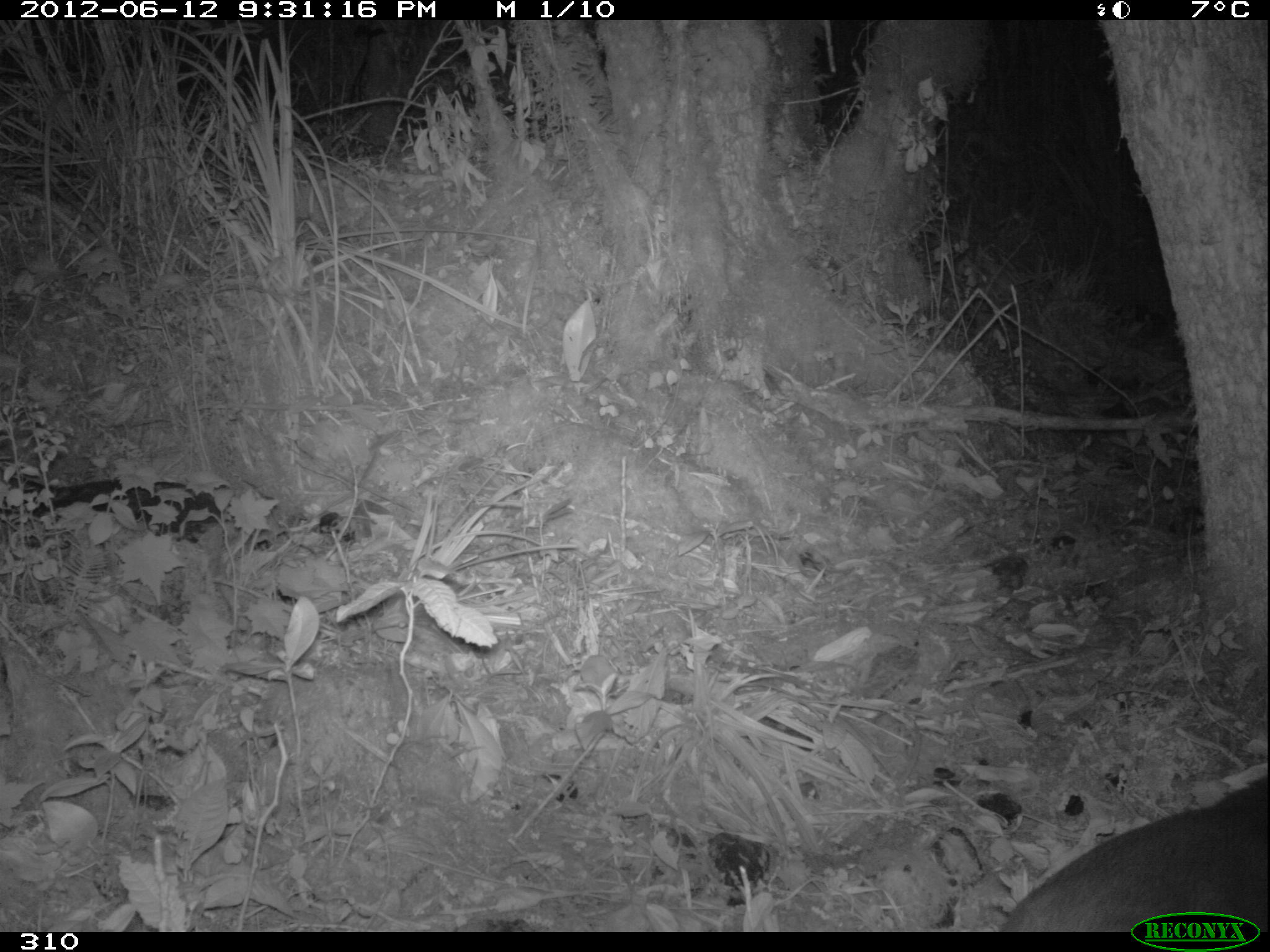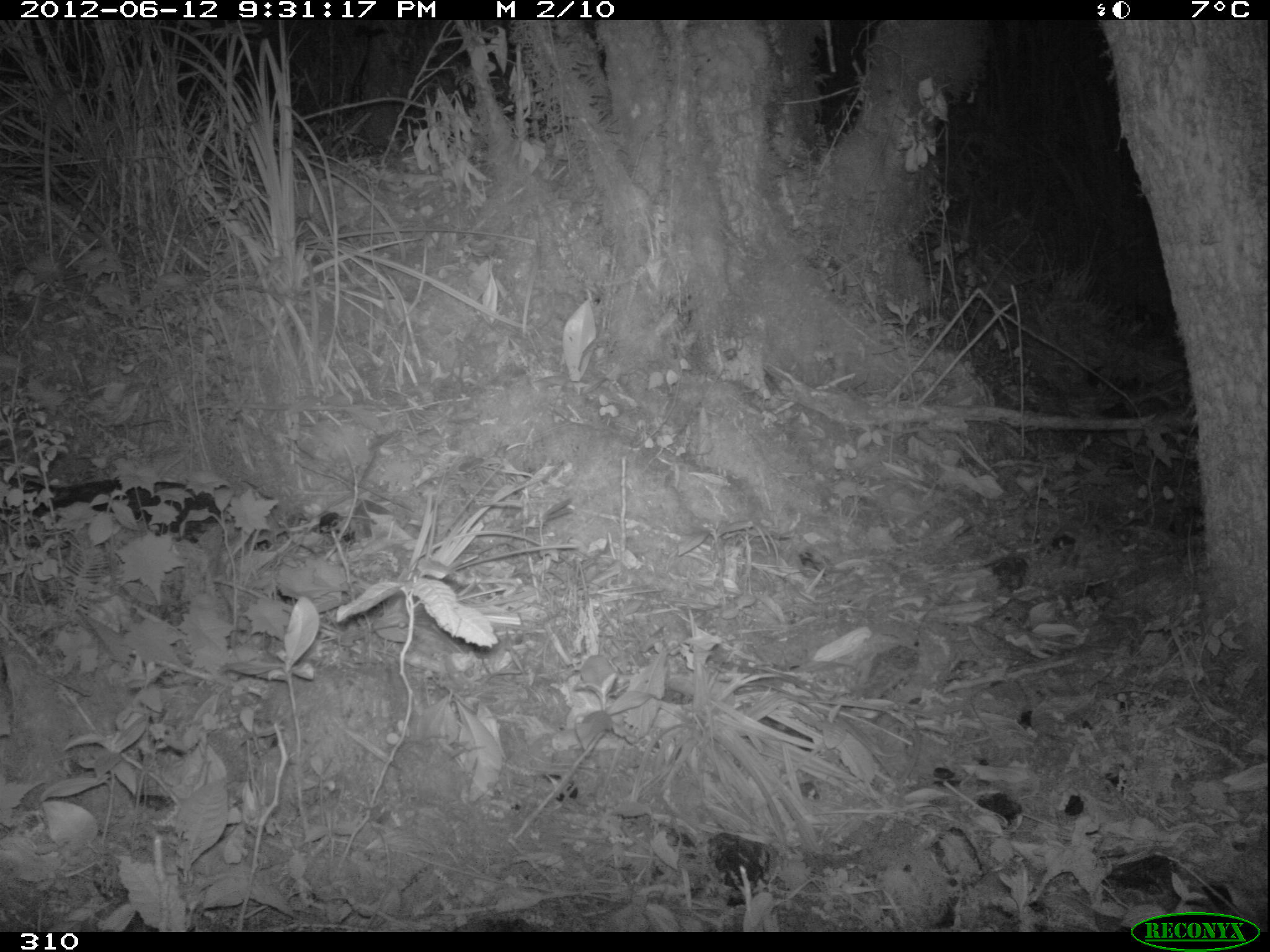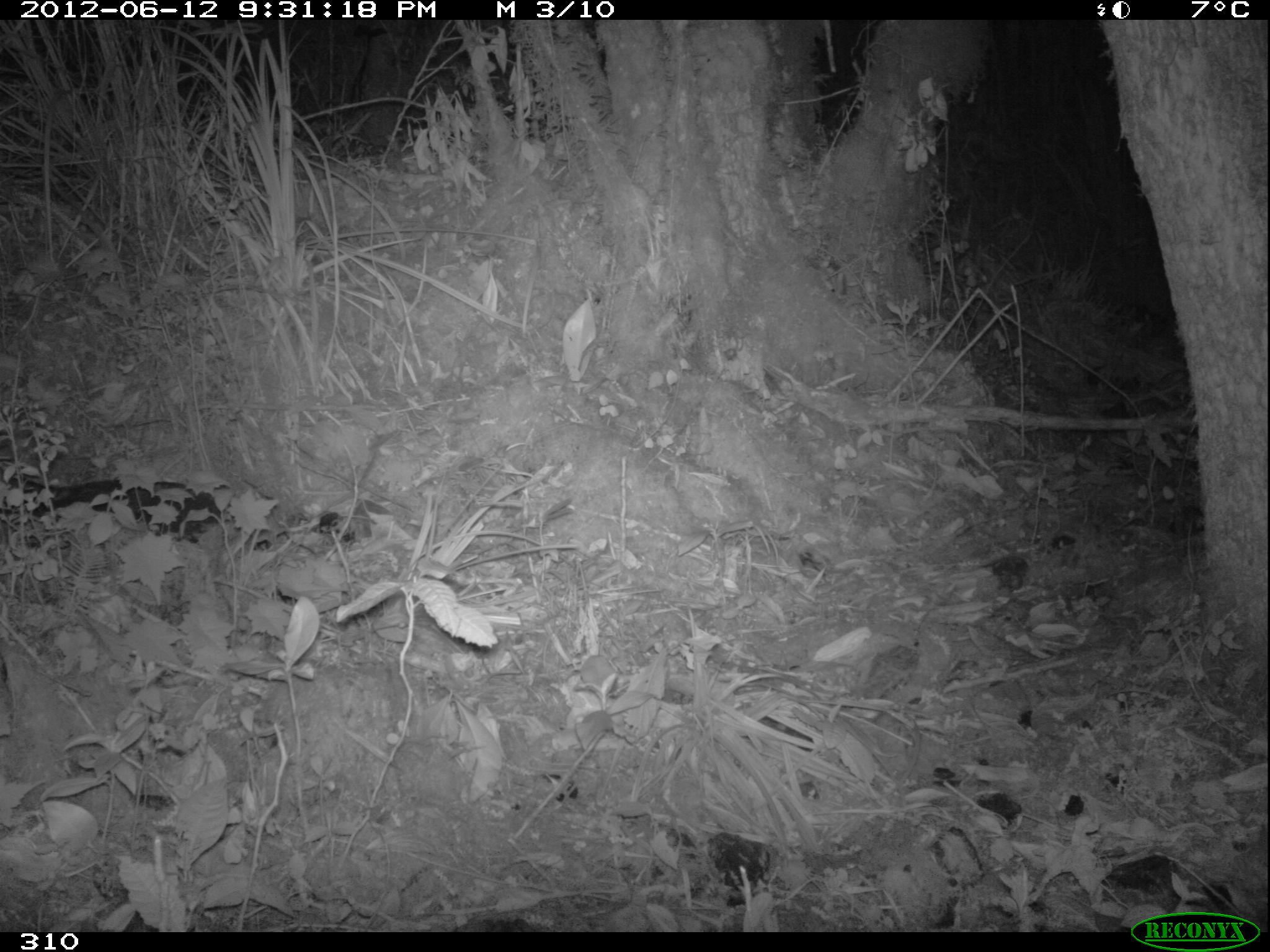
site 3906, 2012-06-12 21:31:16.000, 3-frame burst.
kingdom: Animalia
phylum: Chordata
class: Mammalia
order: Artiodactyla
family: Cervidae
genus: Mazama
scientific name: Mazama chunyi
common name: dwarf brocket